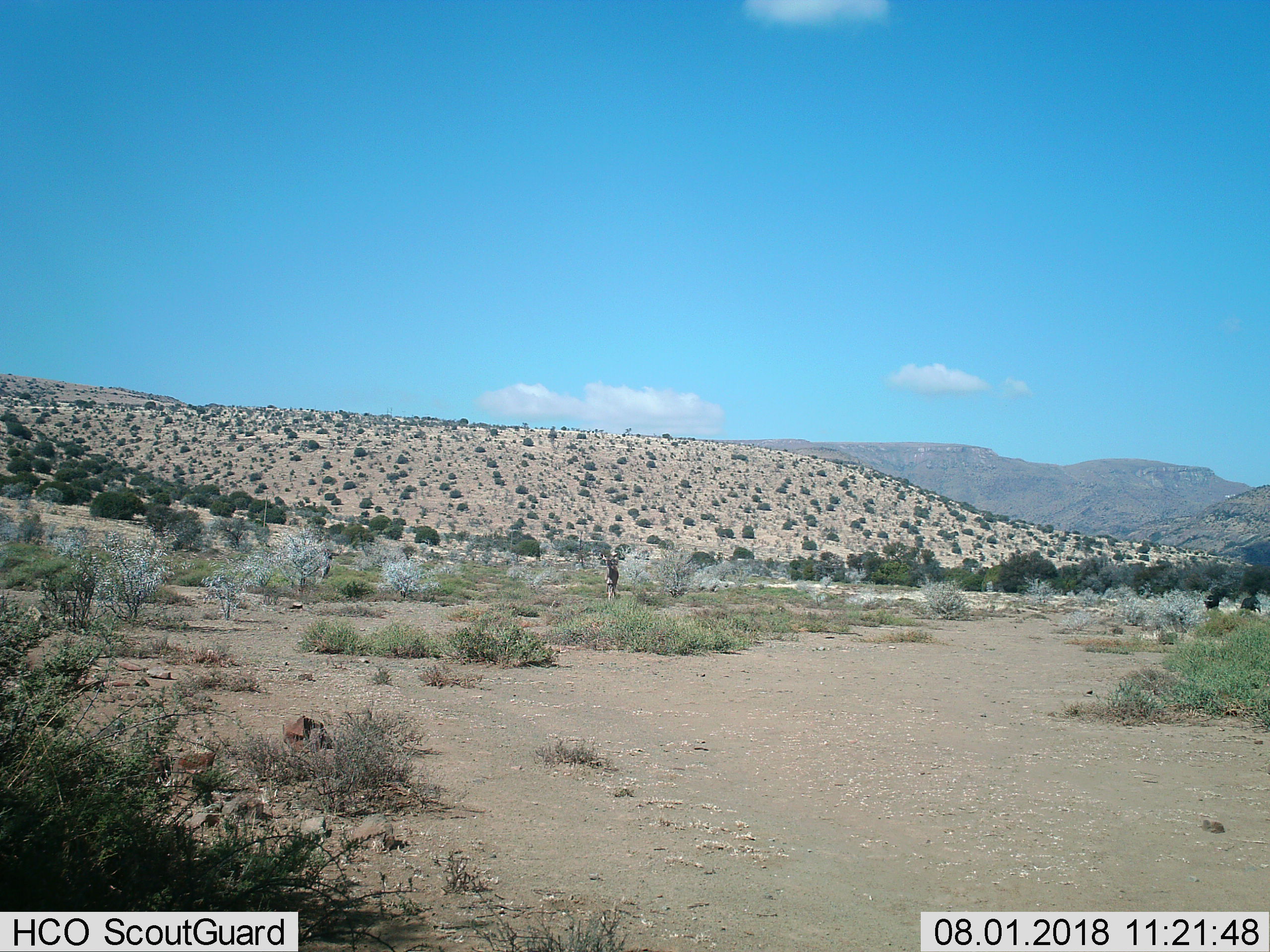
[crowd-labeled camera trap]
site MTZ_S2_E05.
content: unidentified animal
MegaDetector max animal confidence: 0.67